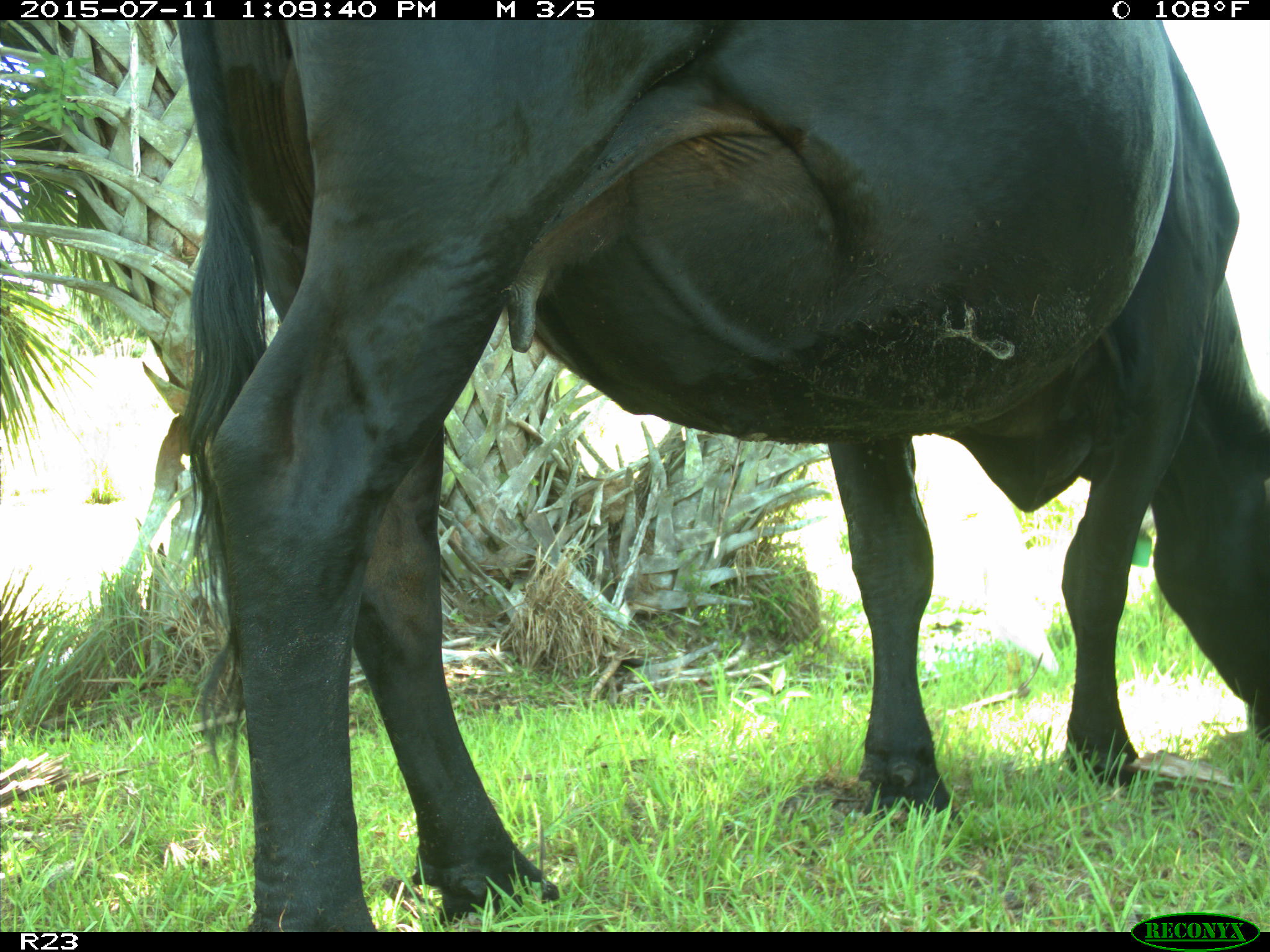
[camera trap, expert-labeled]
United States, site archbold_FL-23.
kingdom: Animalia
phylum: Chordata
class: Mammalia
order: Artiodactyla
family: Bovidae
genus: Bos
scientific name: Bos taurus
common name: domestic cow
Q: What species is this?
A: Bos taurus (domestic cow).